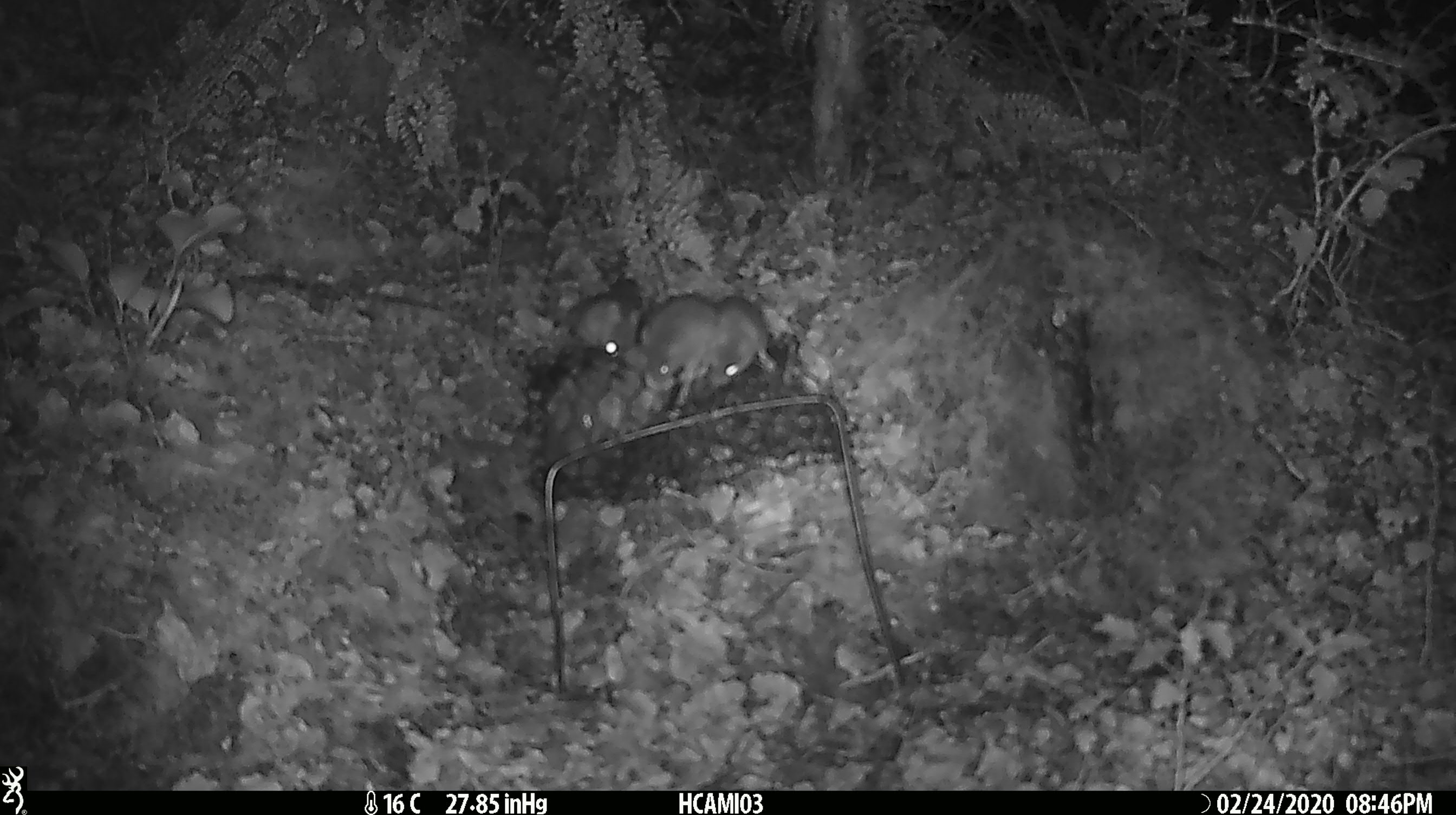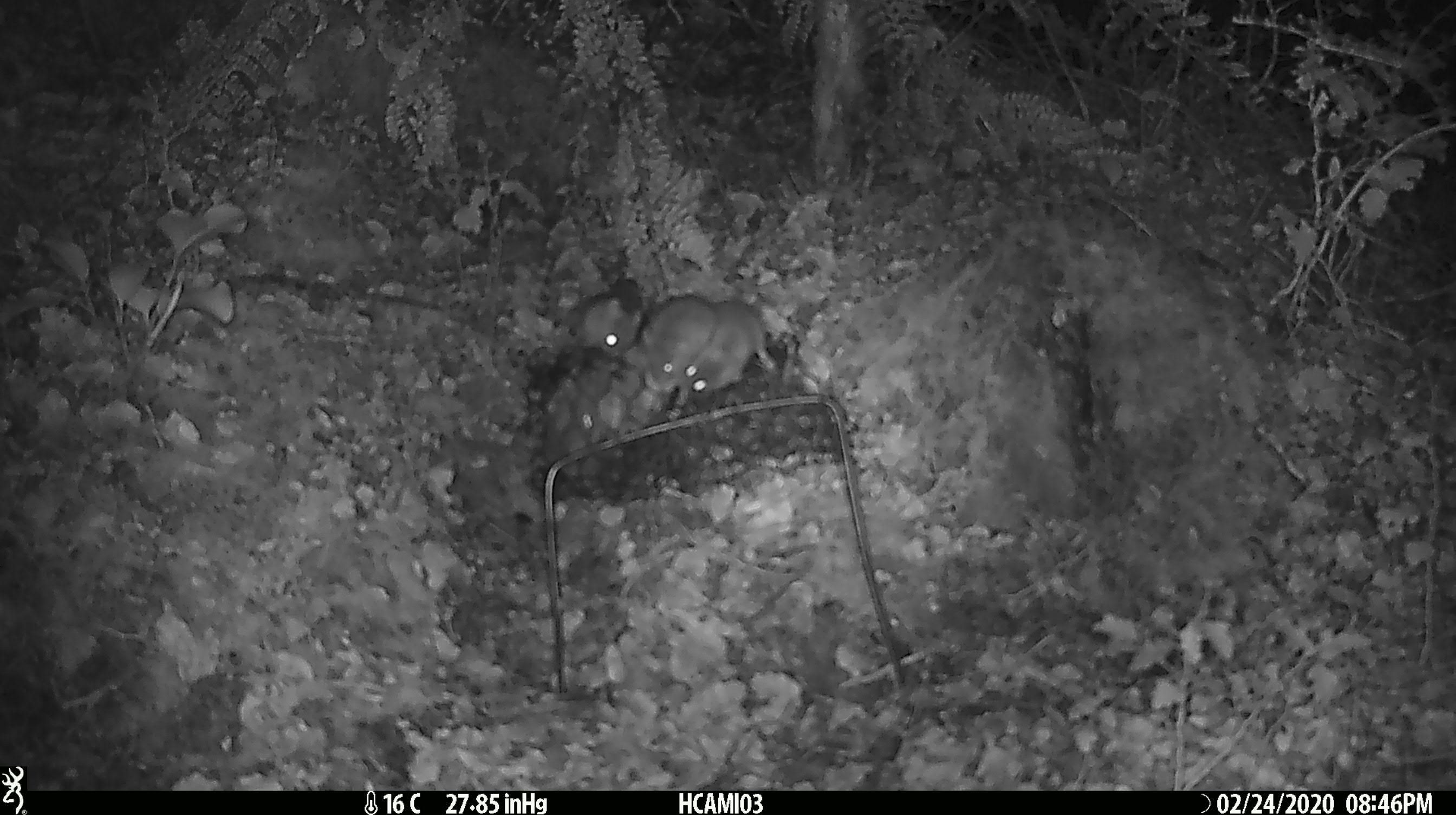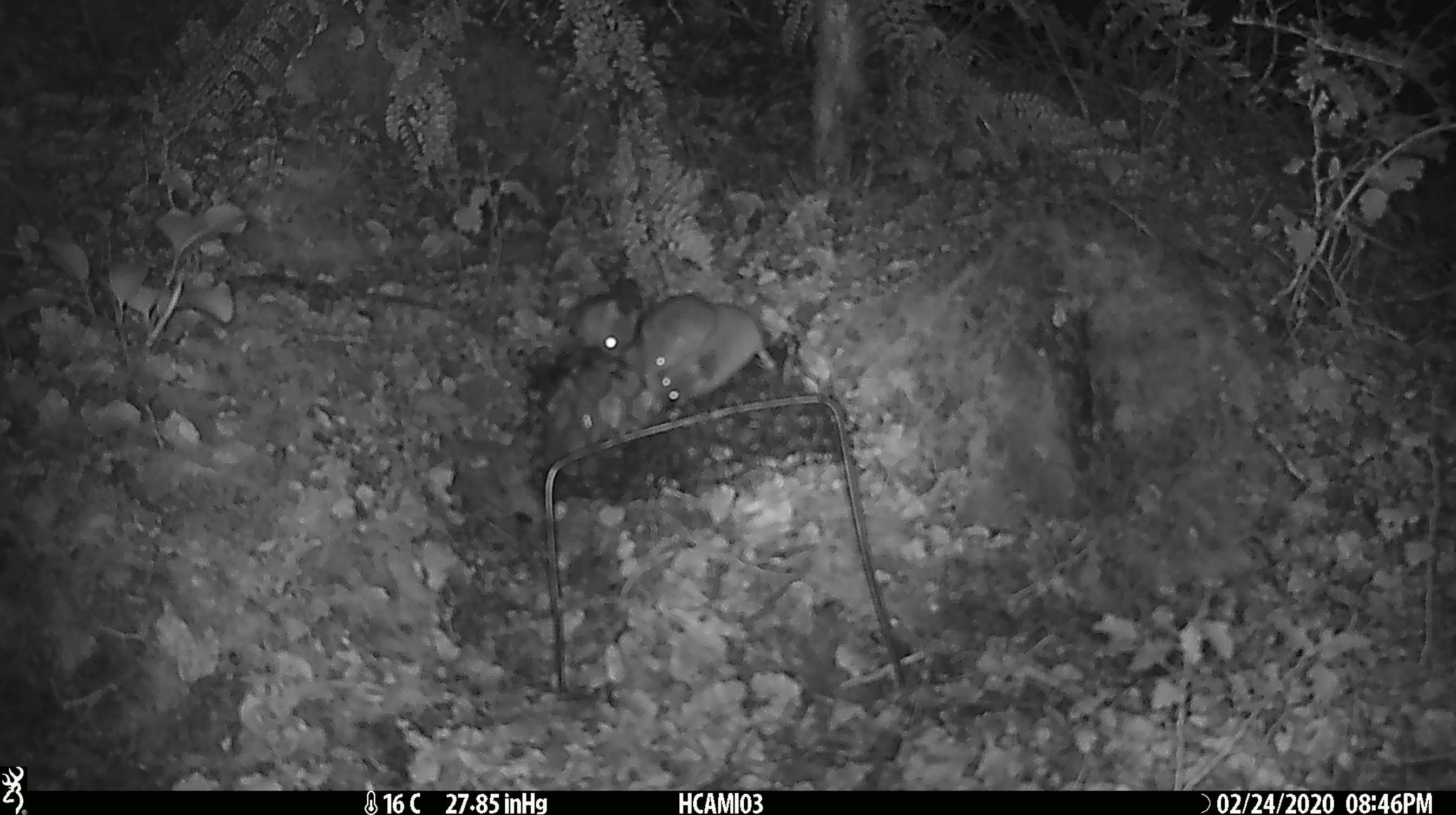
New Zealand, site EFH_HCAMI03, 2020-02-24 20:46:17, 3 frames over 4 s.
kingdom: Animalia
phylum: Chordata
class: Mammalia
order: Rodentia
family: Muridae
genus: Mus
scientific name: Mus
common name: mouse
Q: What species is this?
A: Mouse (Mus).